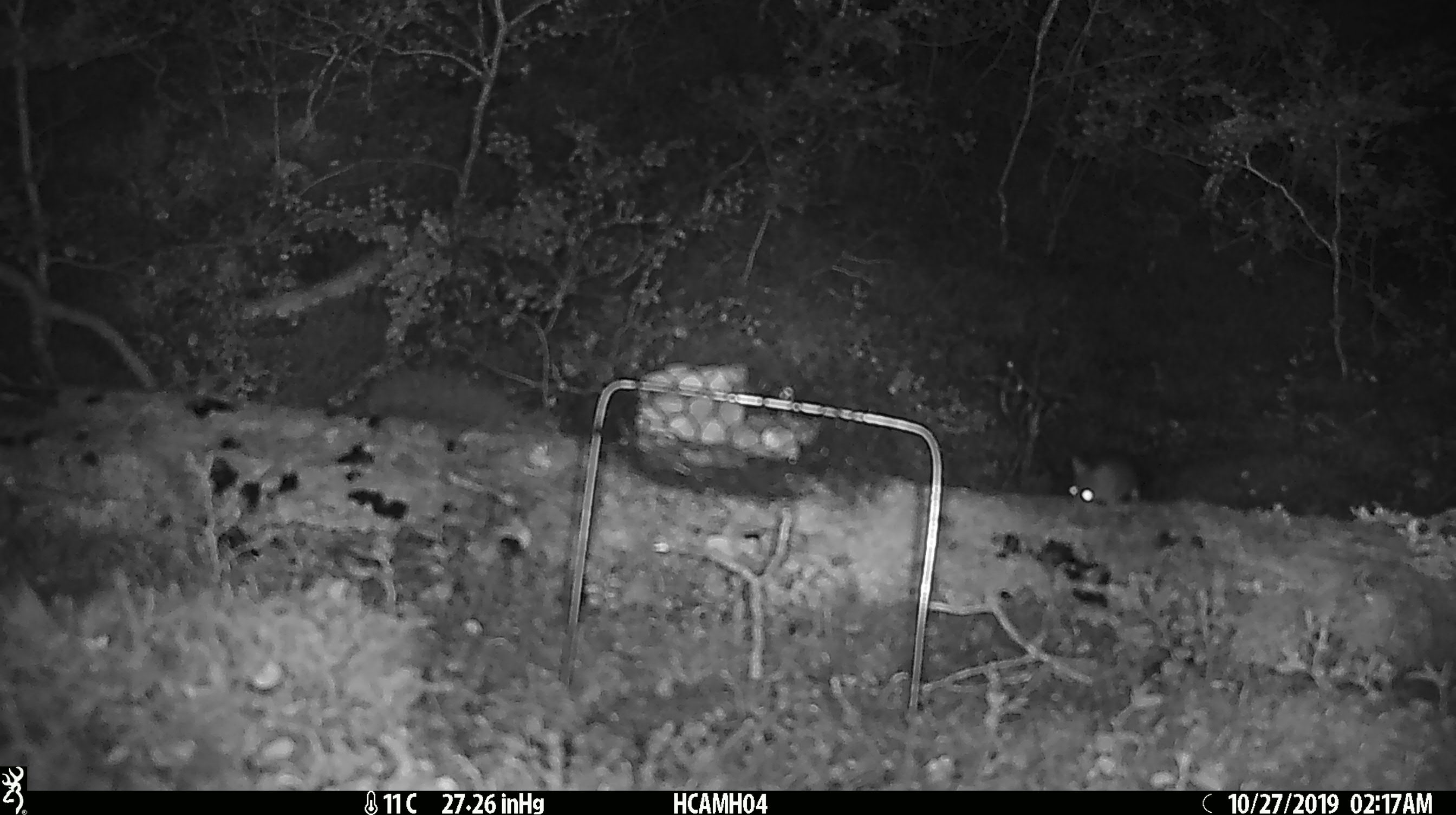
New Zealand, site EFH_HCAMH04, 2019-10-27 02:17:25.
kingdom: Animalia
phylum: Chordata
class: Mammalia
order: Rodentia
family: Muridae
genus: Mus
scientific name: Mus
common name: mouse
Mouse (Mus).